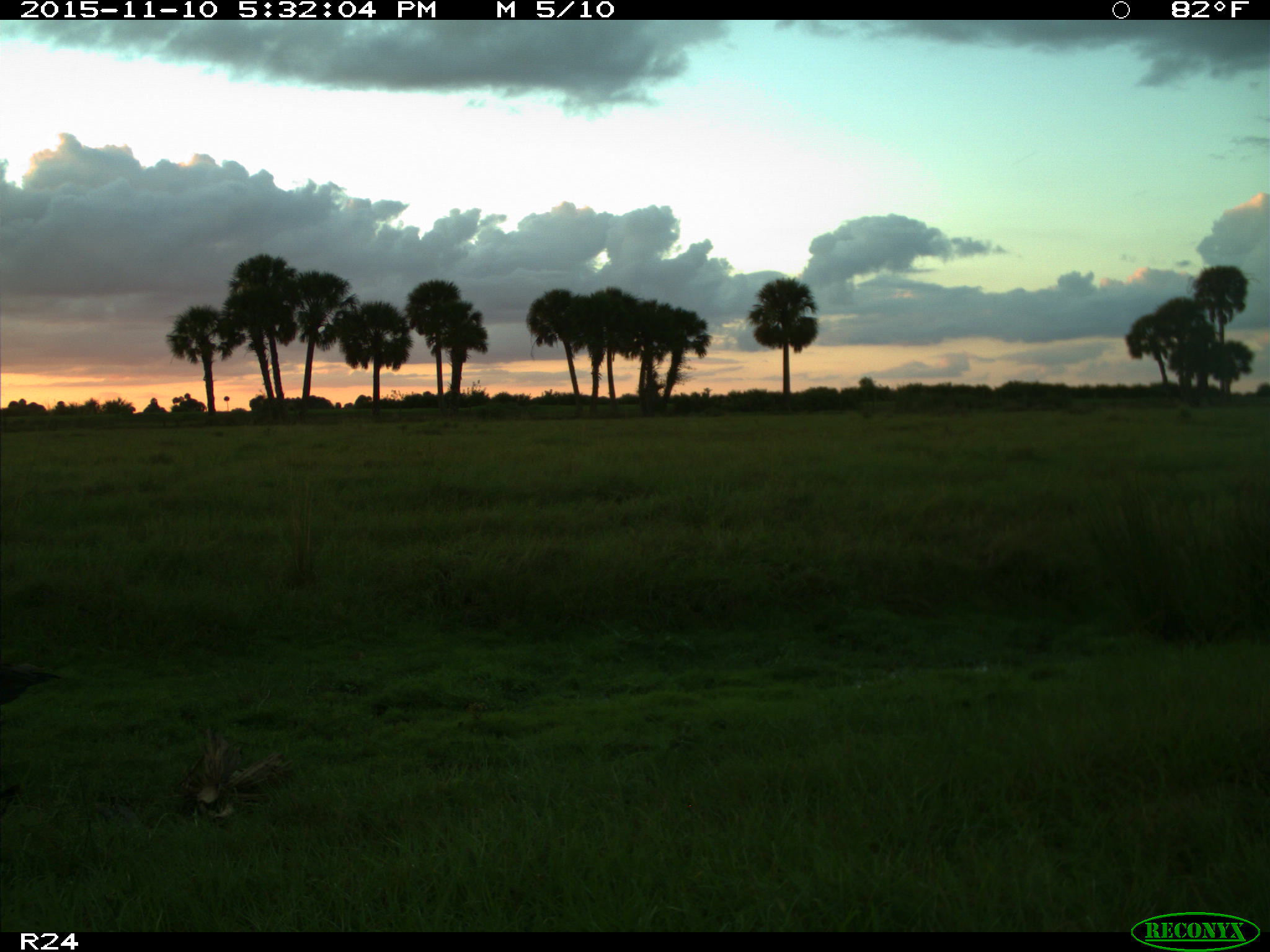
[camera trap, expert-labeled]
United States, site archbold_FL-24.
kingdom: Animalia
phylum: Chordata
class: Aves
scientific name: Aves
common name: birds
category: unidentified bird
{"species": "unidentified bird (birds) (Aves)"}